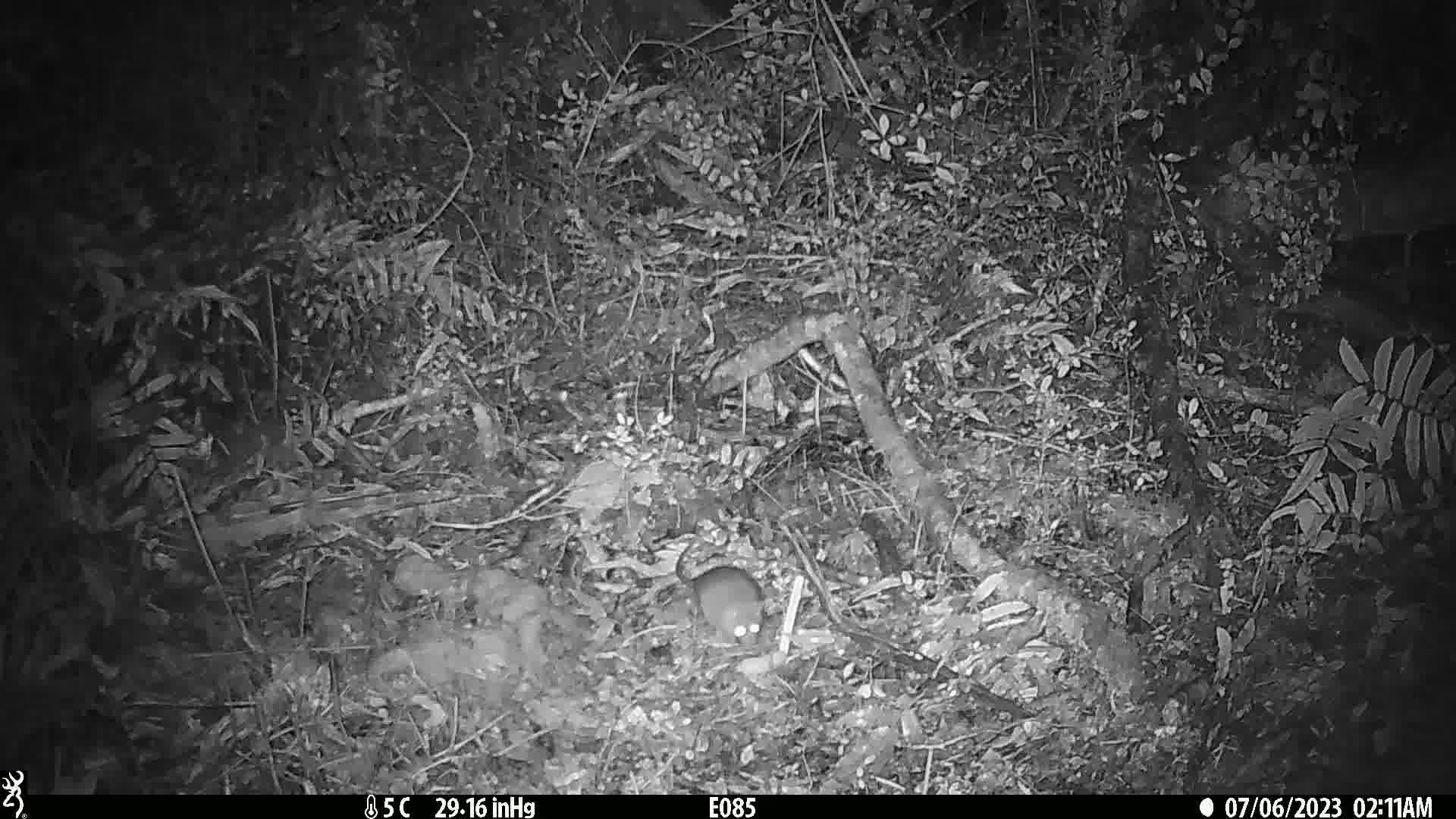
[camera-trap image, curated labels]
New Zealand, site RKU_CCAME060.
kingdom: Animalia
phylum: Chordata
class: Mammalia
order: Rodentia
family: Muridae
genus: Rattus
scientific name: Rattus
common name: rat